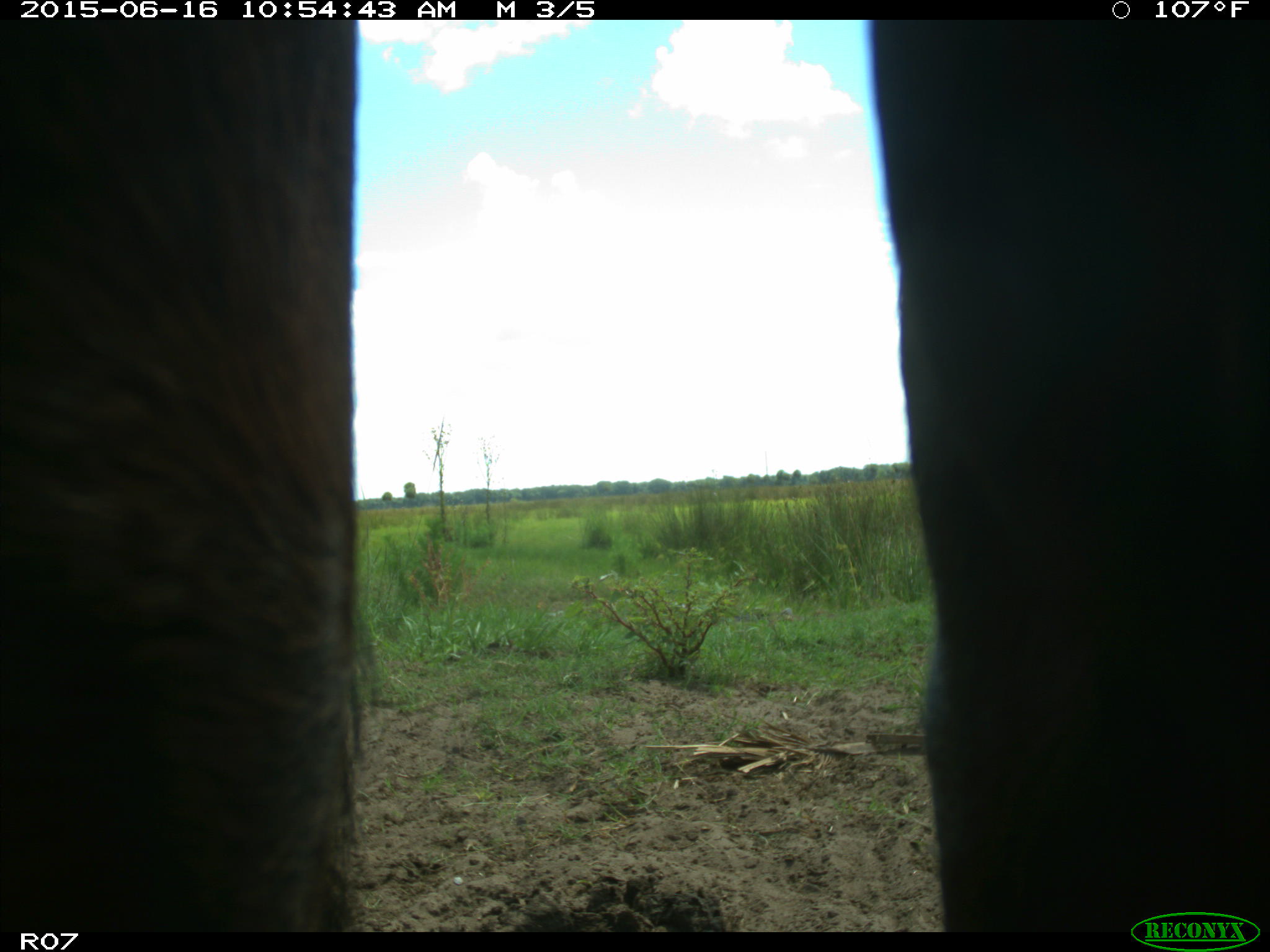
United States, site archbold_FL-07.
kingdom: Animalia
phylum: Chordata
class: Mammalia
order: Artiodactyla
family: Bovidae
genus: Bos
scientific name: Bos taurus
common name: domestic cow